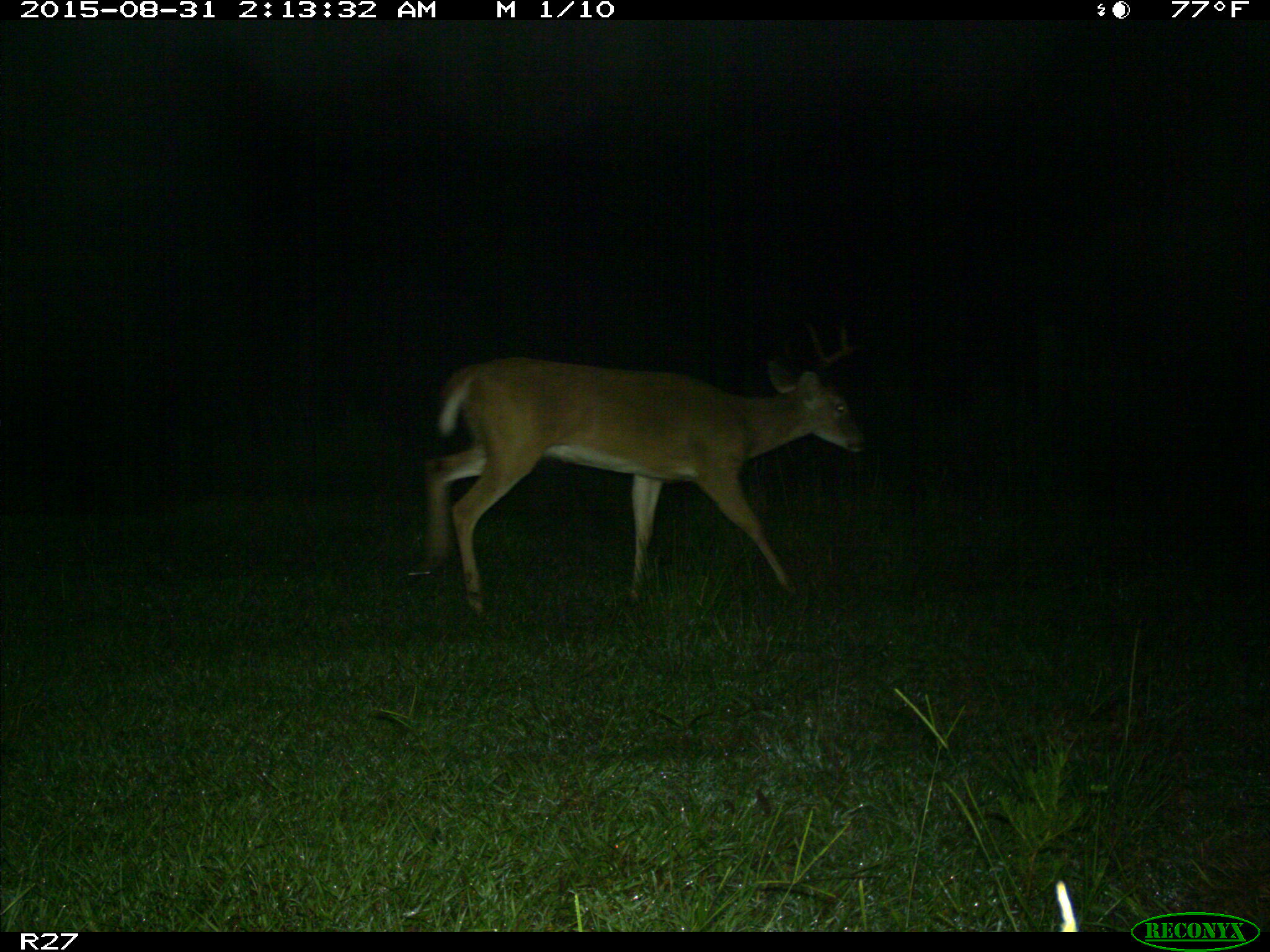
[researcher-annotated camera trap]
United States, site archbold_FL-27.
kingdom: Animalia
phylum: Chordata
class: Mammalia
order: Artiodactyla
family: Cervidae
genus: Odocoileus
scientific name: Odocoileus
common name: deer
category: unidentified deer